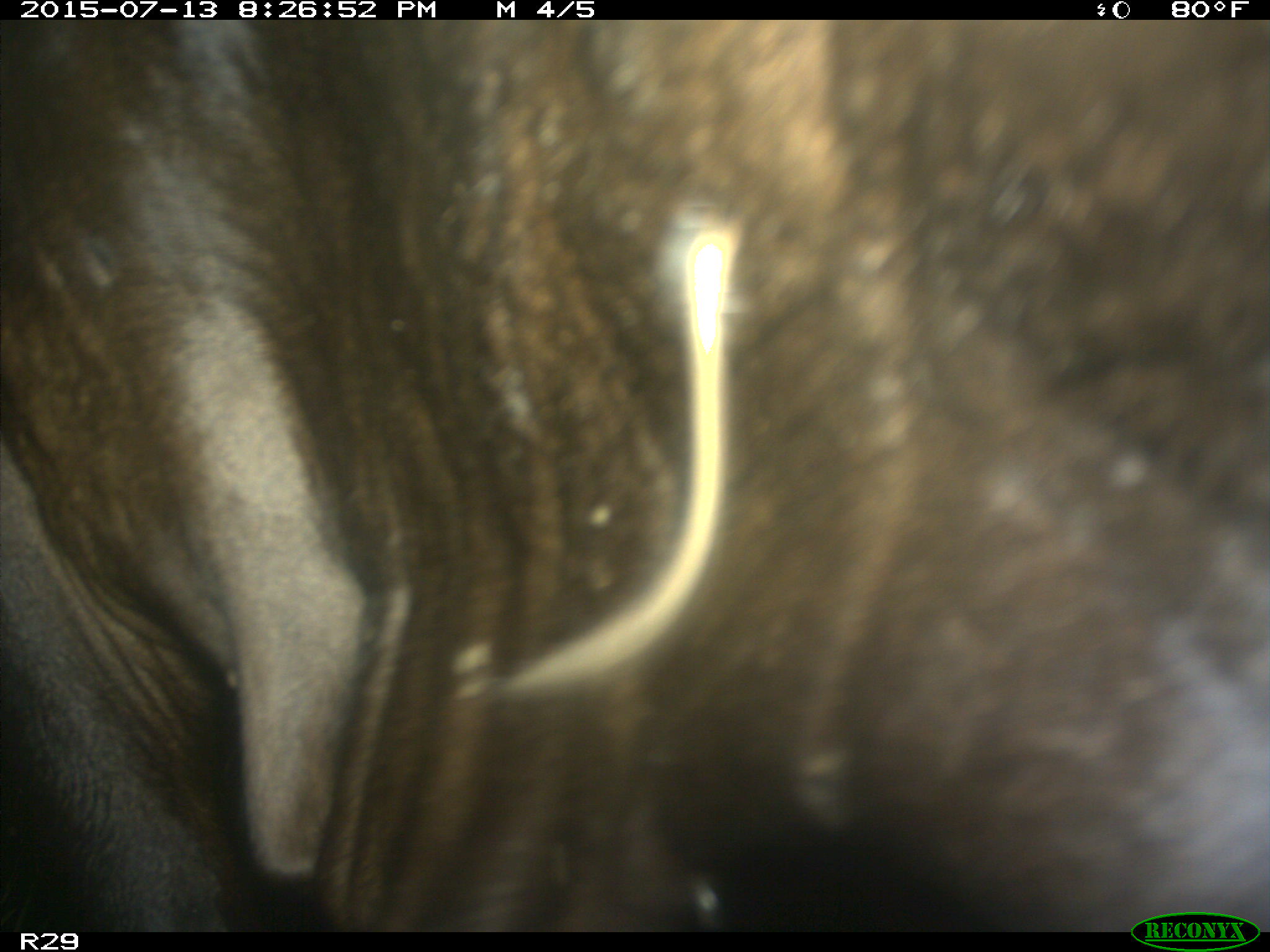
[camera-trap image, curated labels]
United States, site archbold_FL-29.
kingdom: Animalia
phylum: Chordata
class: Mammalia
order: Artiodactyla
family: Bovidae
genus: Bos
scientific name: Bos taurus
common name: domestic cow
Bos taurus (domestic cow).